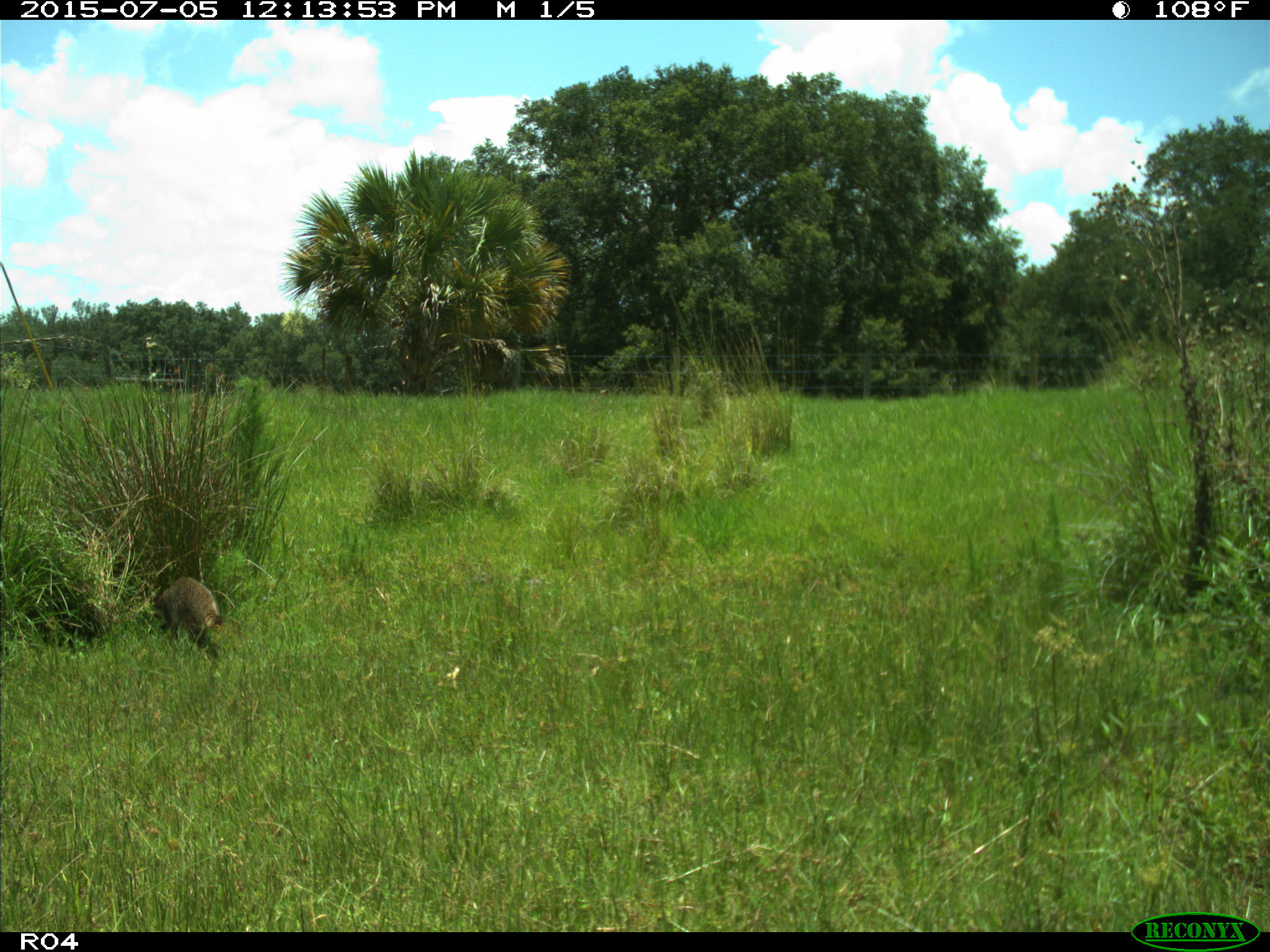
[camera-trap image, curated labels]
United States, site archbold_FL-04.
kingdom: Animalia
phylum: Chordata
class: Mammalia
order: Carnivora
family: Procyonidae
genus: Procyon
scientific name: Procyon lotor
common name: common raccoon